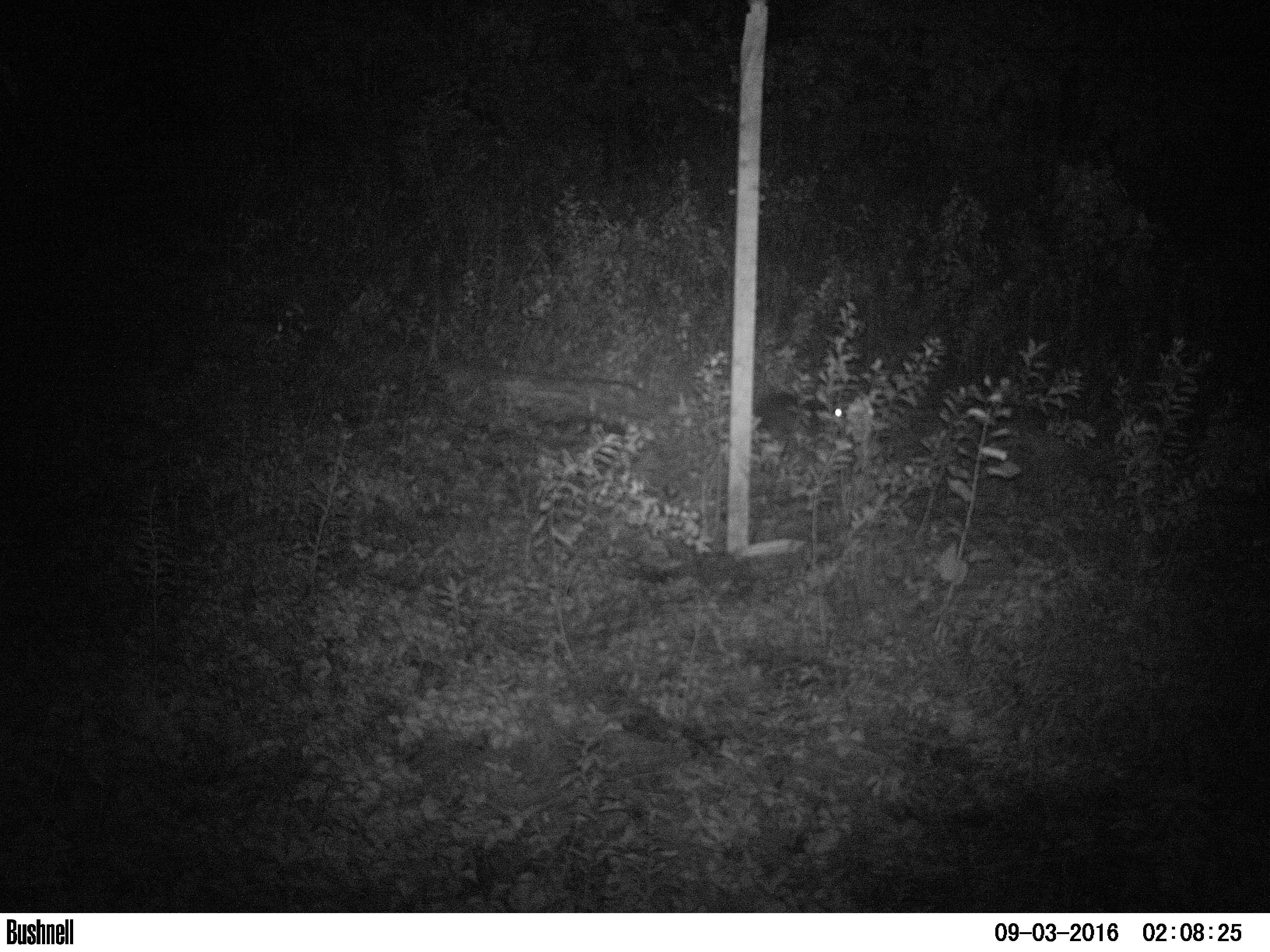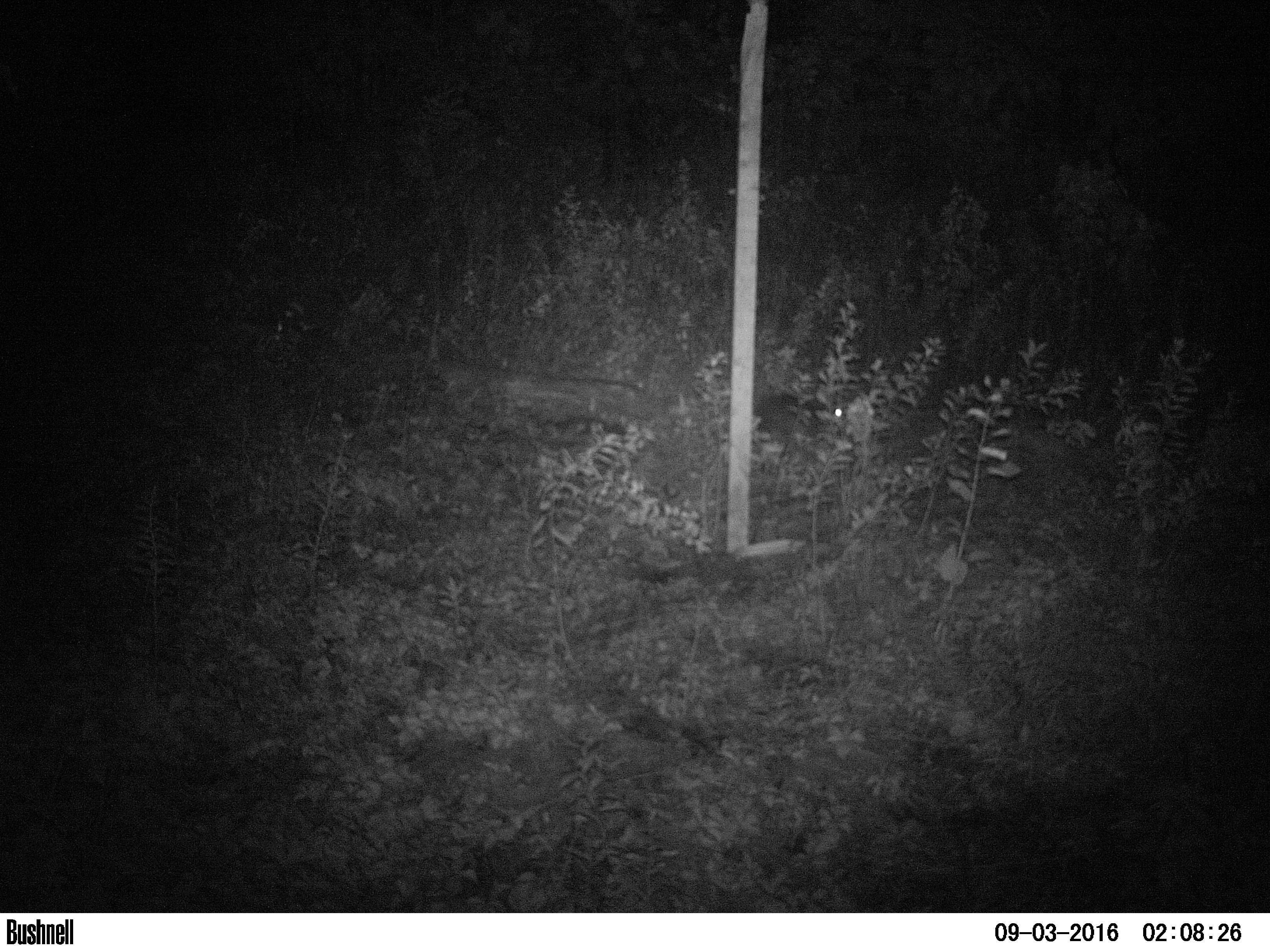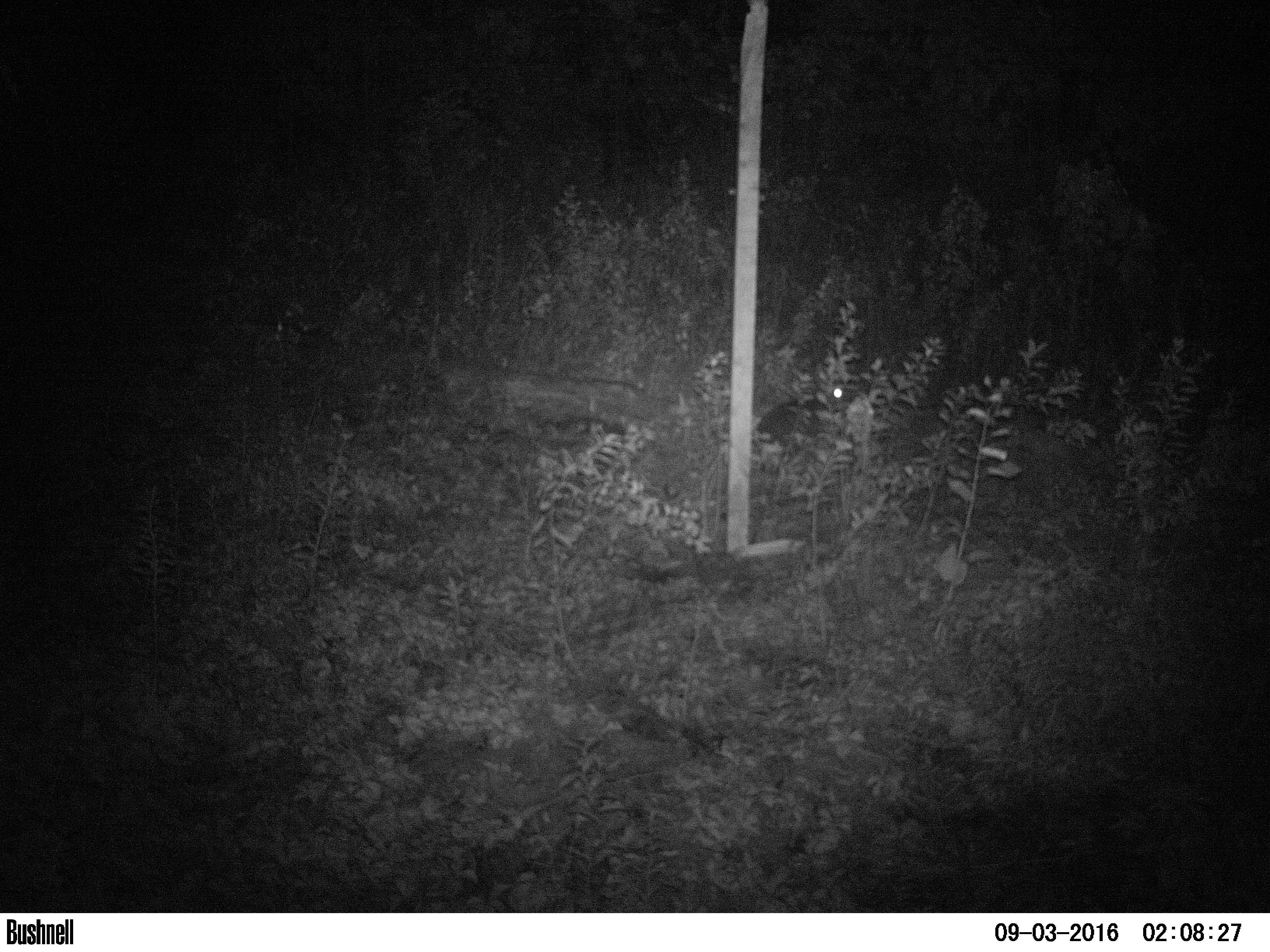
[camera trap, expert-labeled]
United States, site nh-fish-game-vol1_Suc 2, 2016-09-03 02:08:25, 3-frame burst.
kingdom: Animalia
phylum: Chordata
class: Mammalia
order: Lagomorpha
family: Leporidae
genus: Lepus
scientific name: Lepus americanus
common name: snowshoe hare